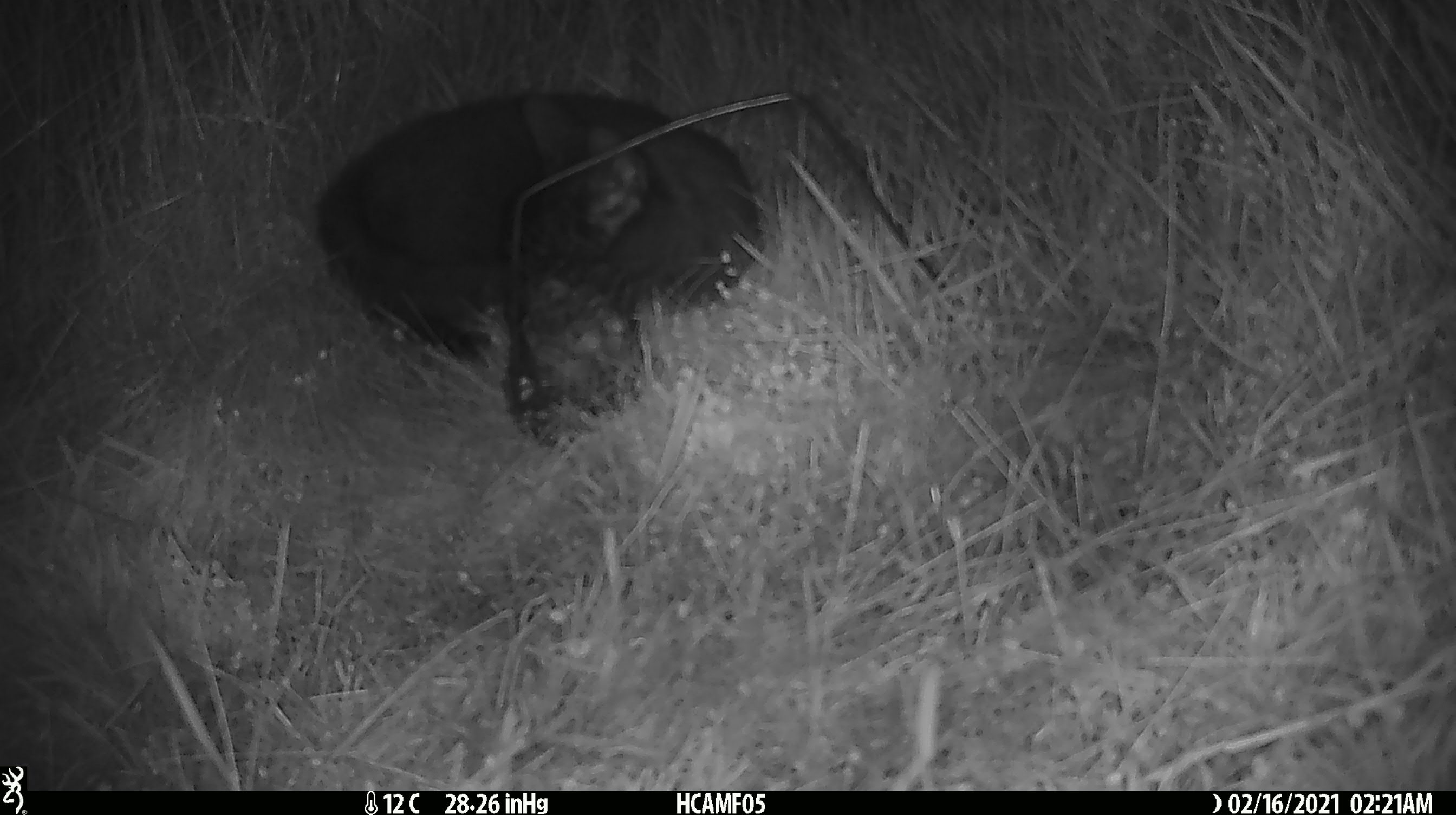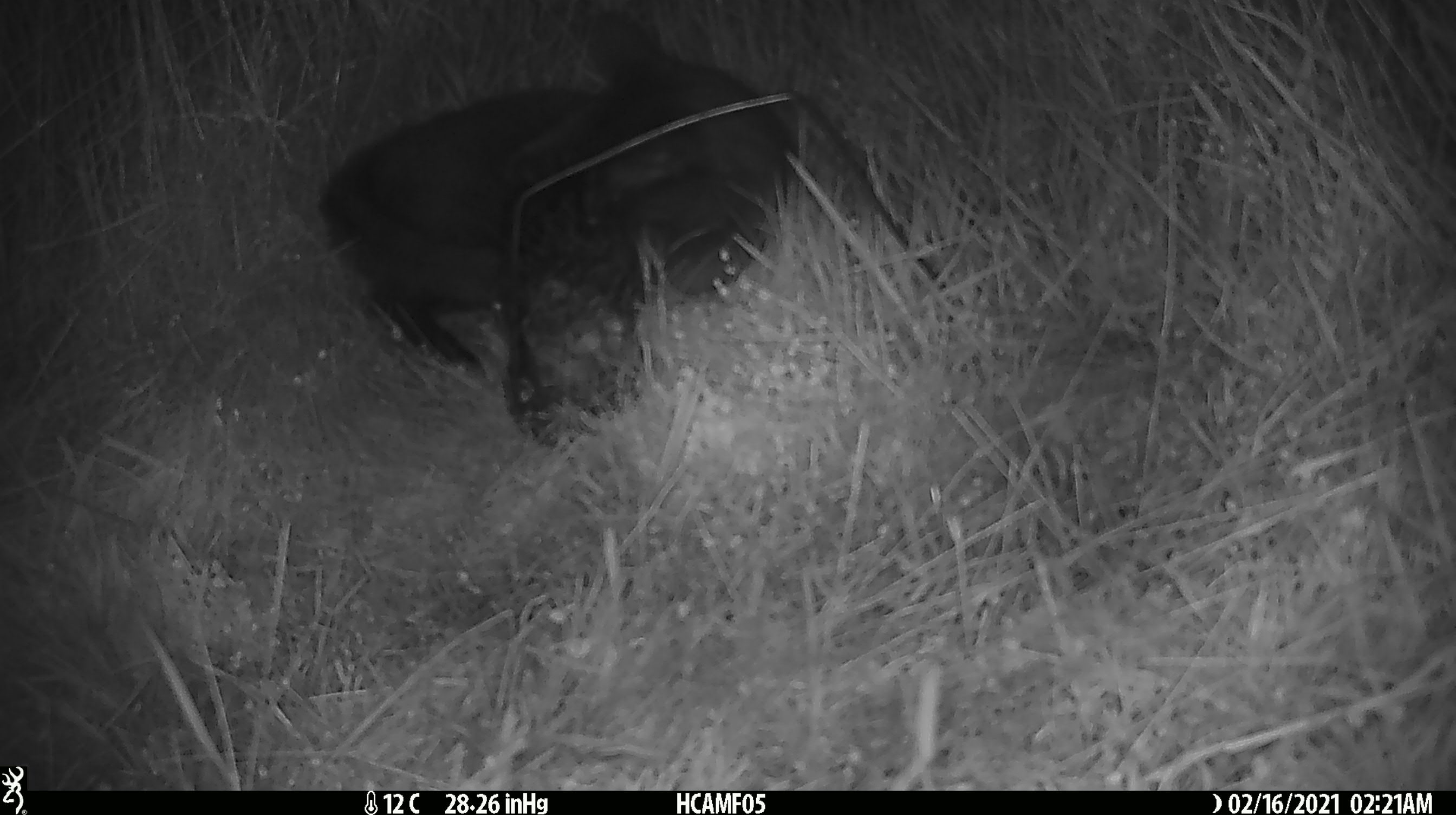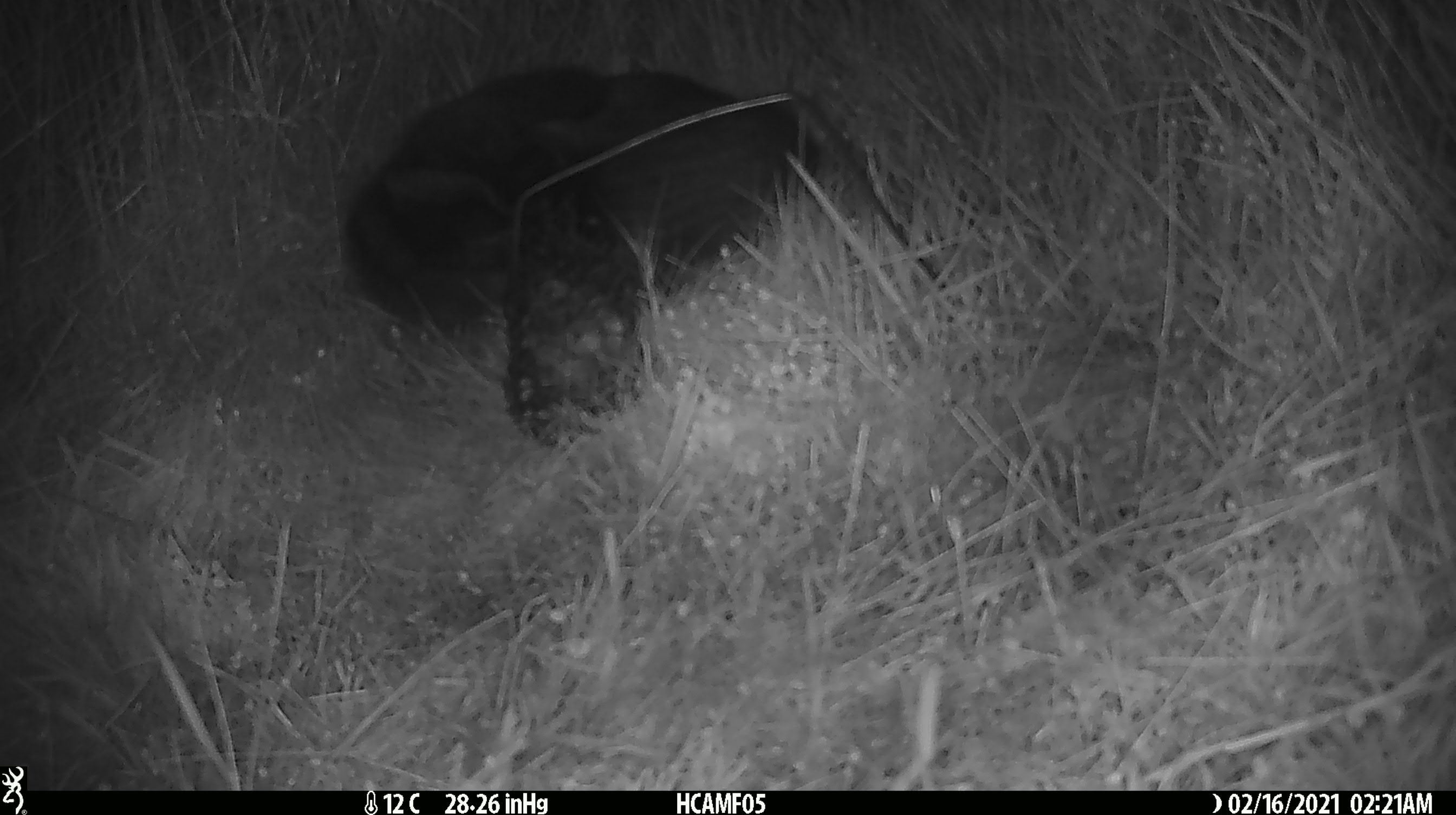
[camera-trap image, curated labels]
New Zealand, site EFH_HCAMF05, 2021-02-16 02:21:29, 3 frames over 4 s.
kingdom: Animalia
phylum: Chordata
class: Mammalia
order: Carnivora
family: Felidae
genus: Felis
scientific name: Felis catus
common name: domestic cat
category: cat